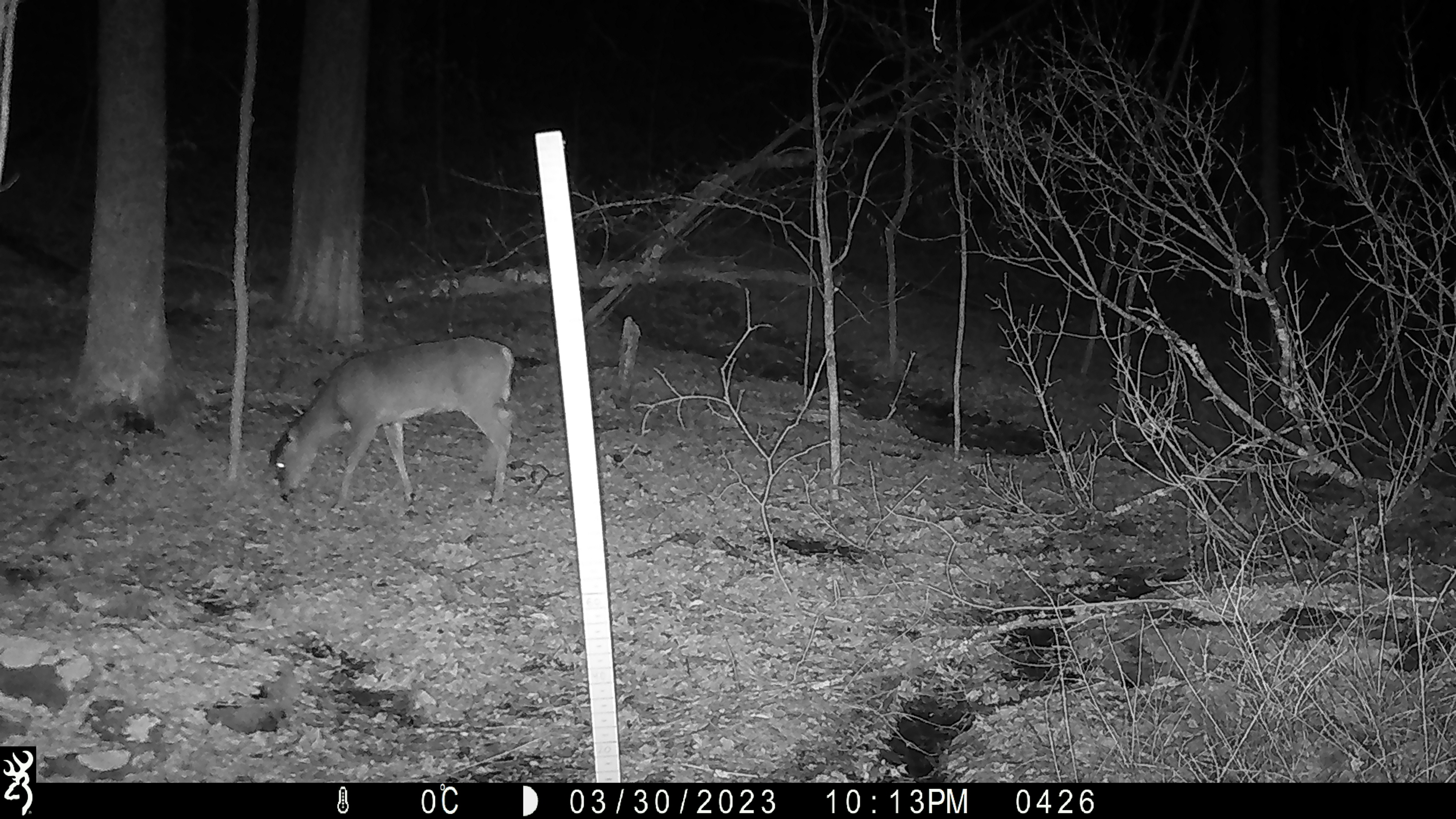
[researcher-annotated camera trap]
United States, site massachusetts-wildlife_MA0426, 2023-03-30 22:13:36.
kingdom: Animalia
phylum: Chordata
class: Mammalia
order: Artiodactyla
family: Cervidae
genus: Odocoileus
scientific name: Odocoileus virginianus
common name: white-tailed deer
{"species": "white-tailed deer (Odocoileus virginianus)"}